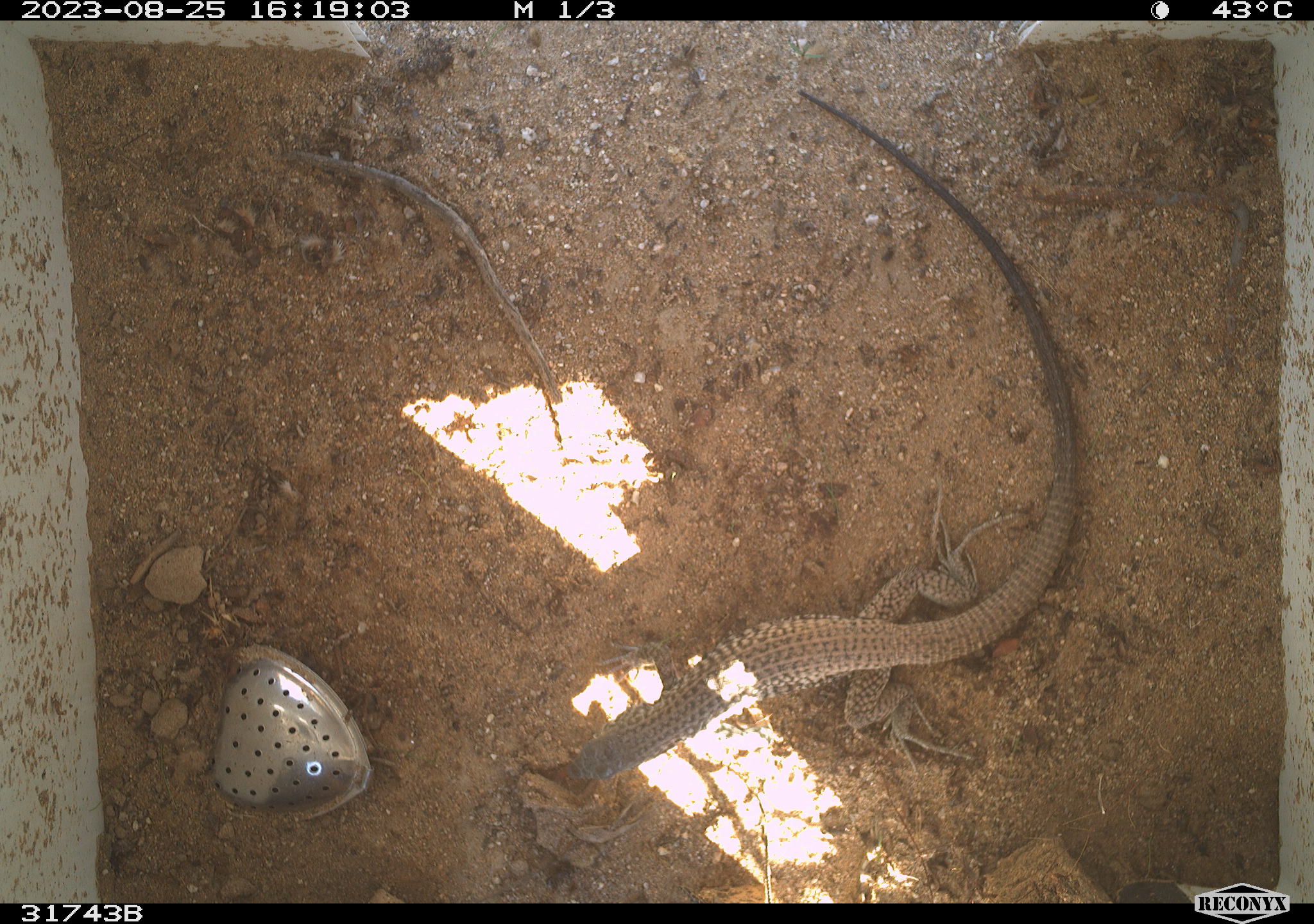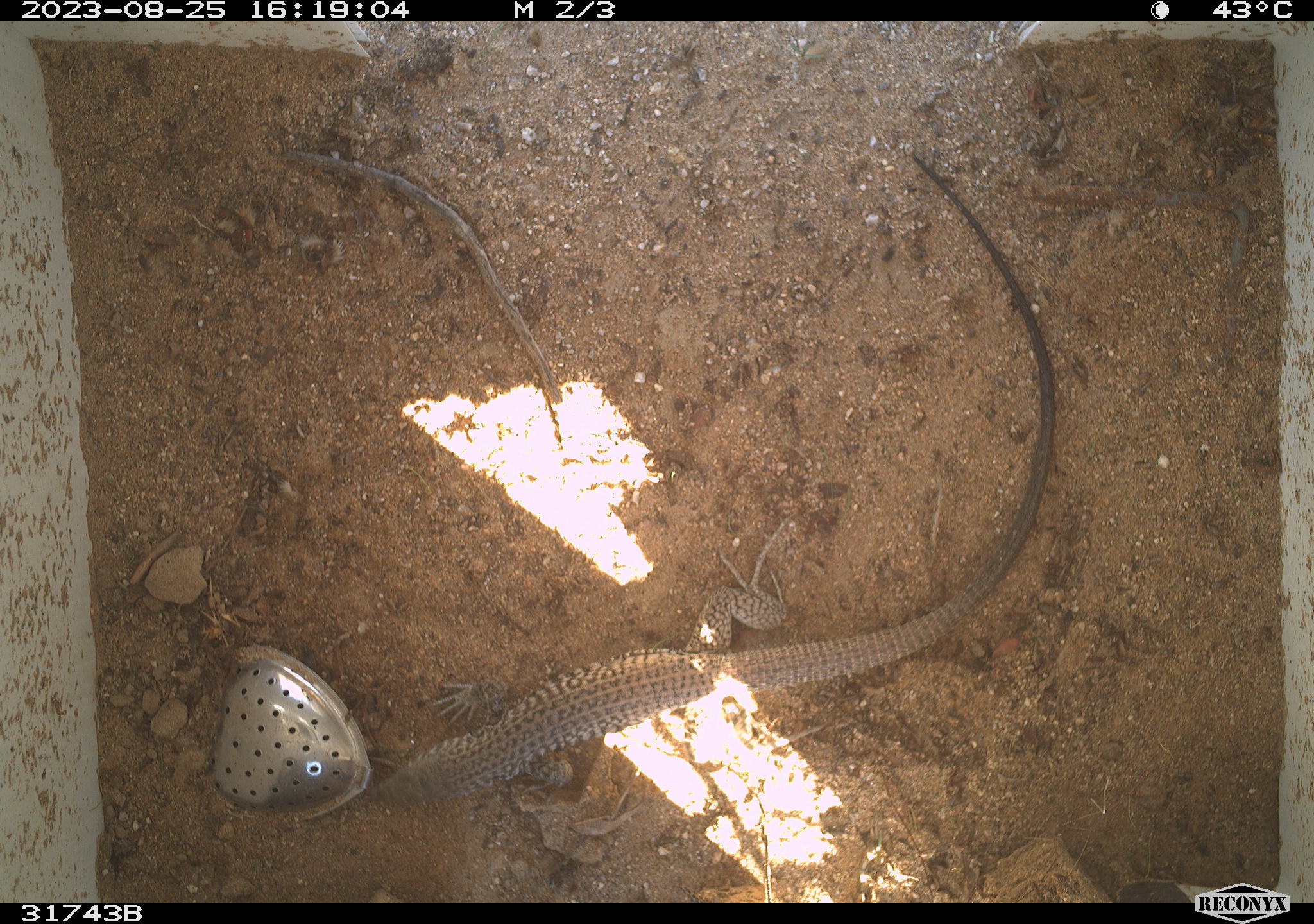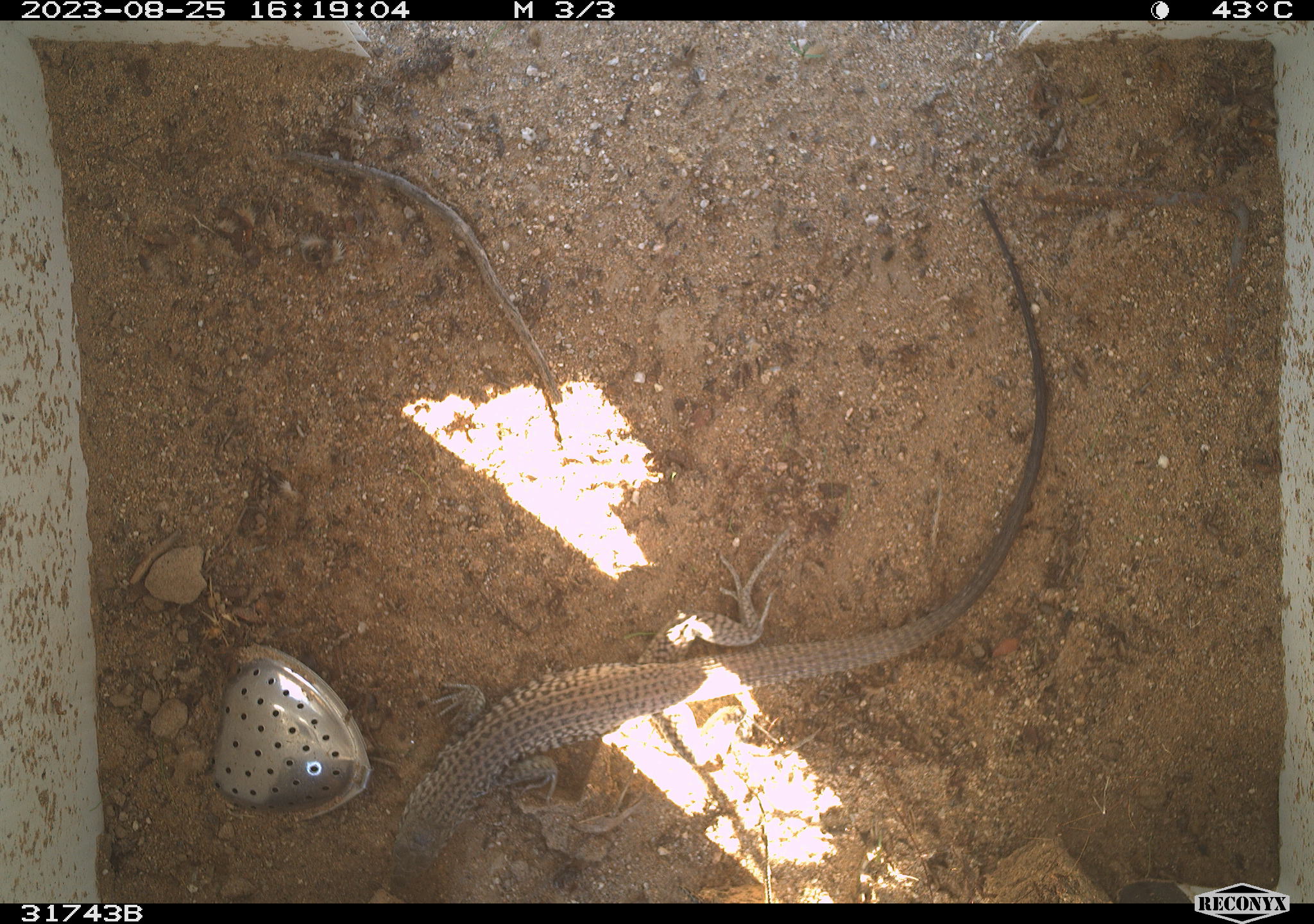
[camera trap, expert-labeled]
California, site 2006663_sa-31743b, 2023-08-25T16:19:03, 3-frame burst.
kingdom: Animalia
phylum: Chordata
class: Reptilia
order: Squamata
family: Teiidae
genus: Aspidoscelis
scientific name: Aspidoscelis tigris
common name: western whiptail